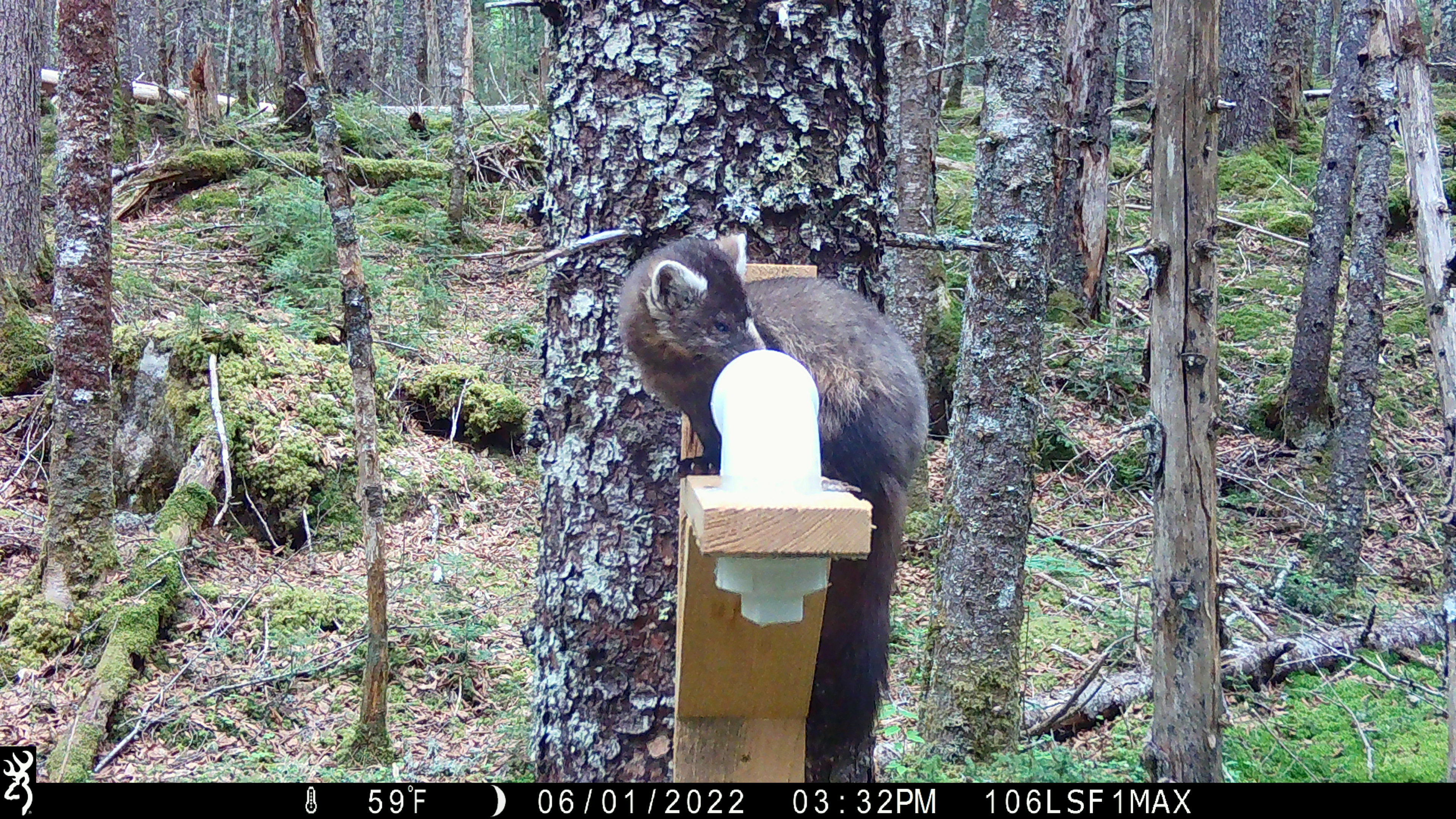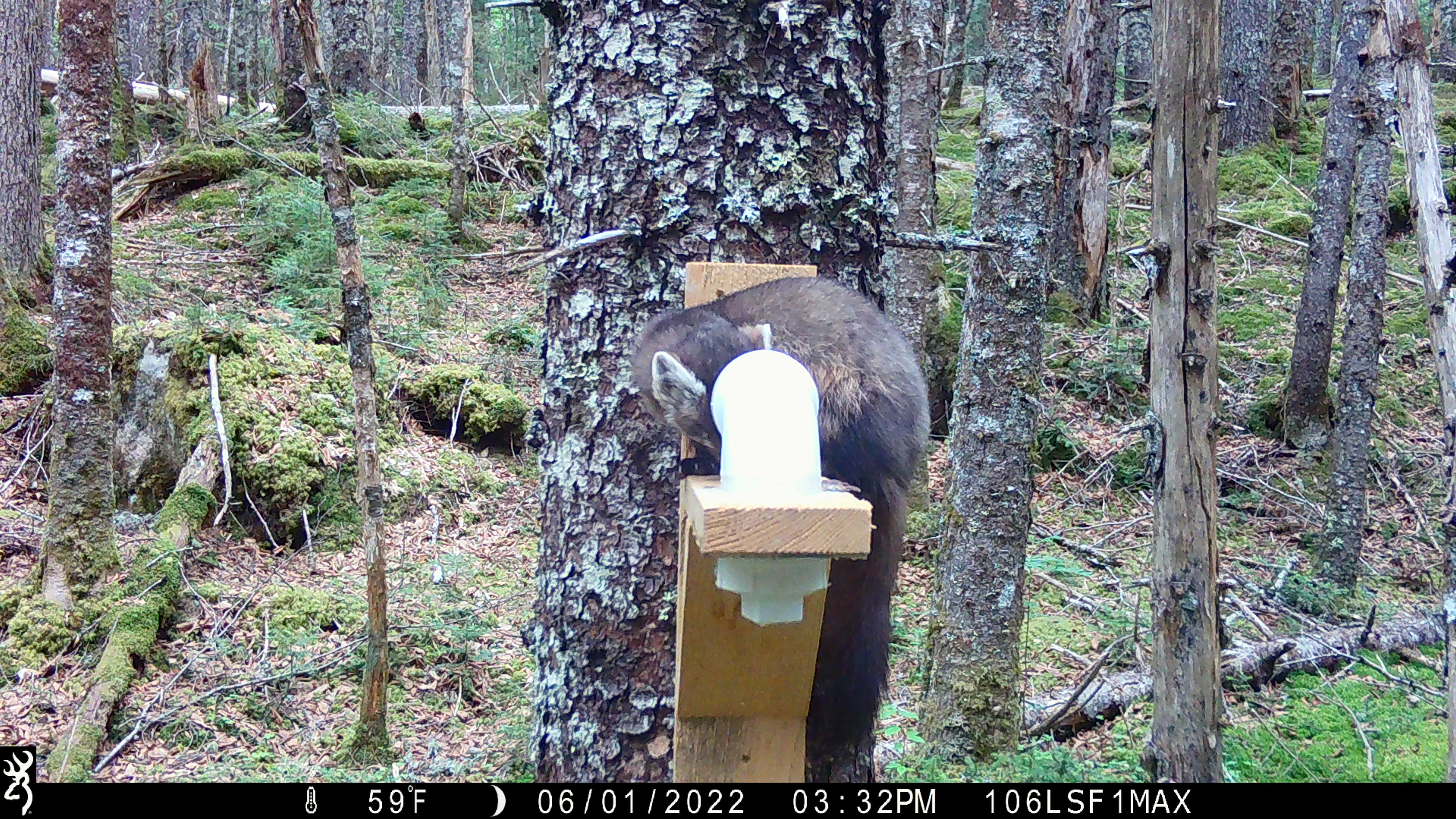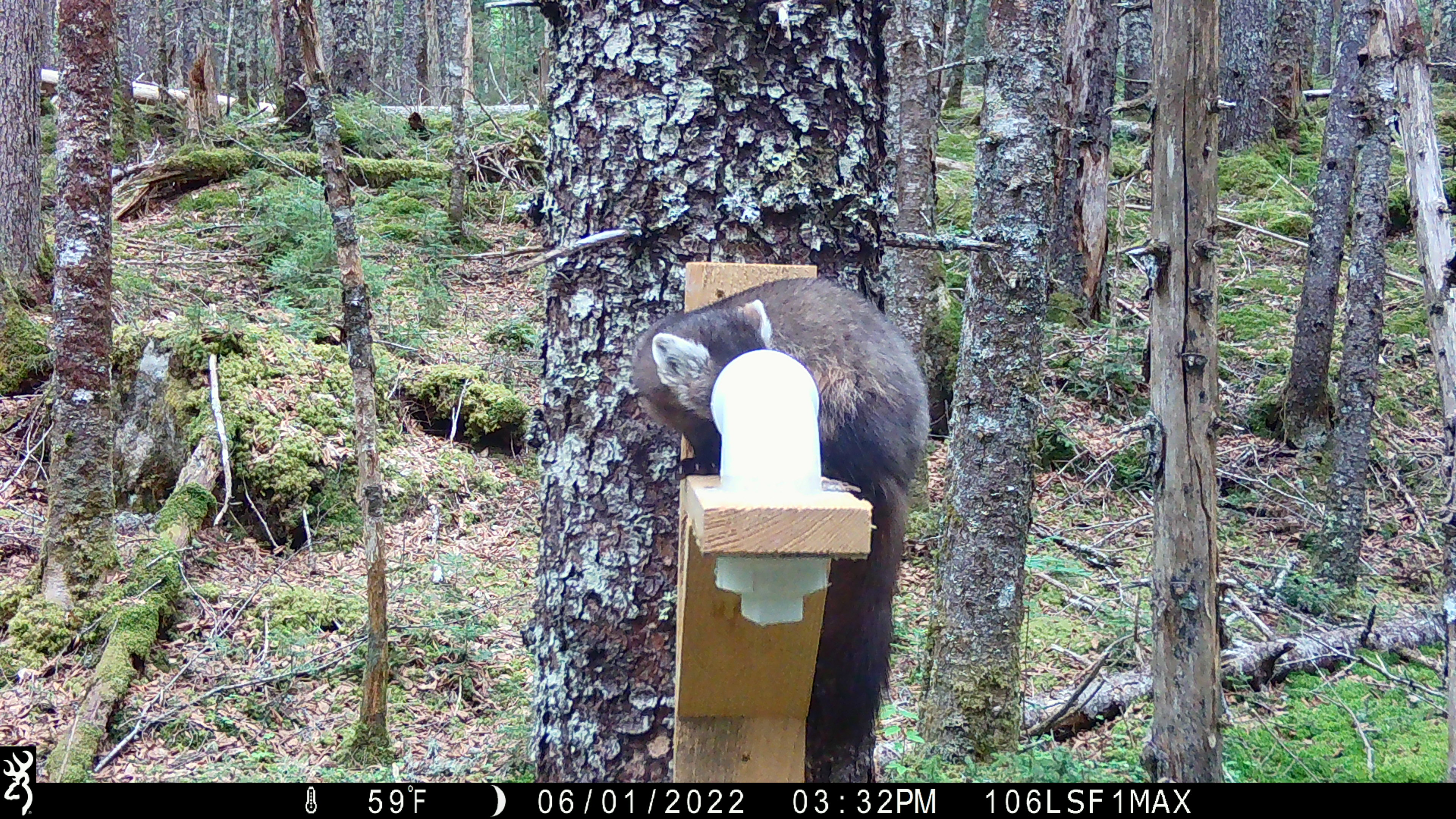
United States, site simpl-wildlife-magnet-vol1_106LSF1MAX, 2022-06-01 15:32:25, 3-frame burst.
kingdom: Animalia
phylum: Chordata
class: Mammalia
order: Carnivora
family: Mustelidae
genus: Martes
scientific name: Martes americana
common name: american marten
American marten (Martes americana).